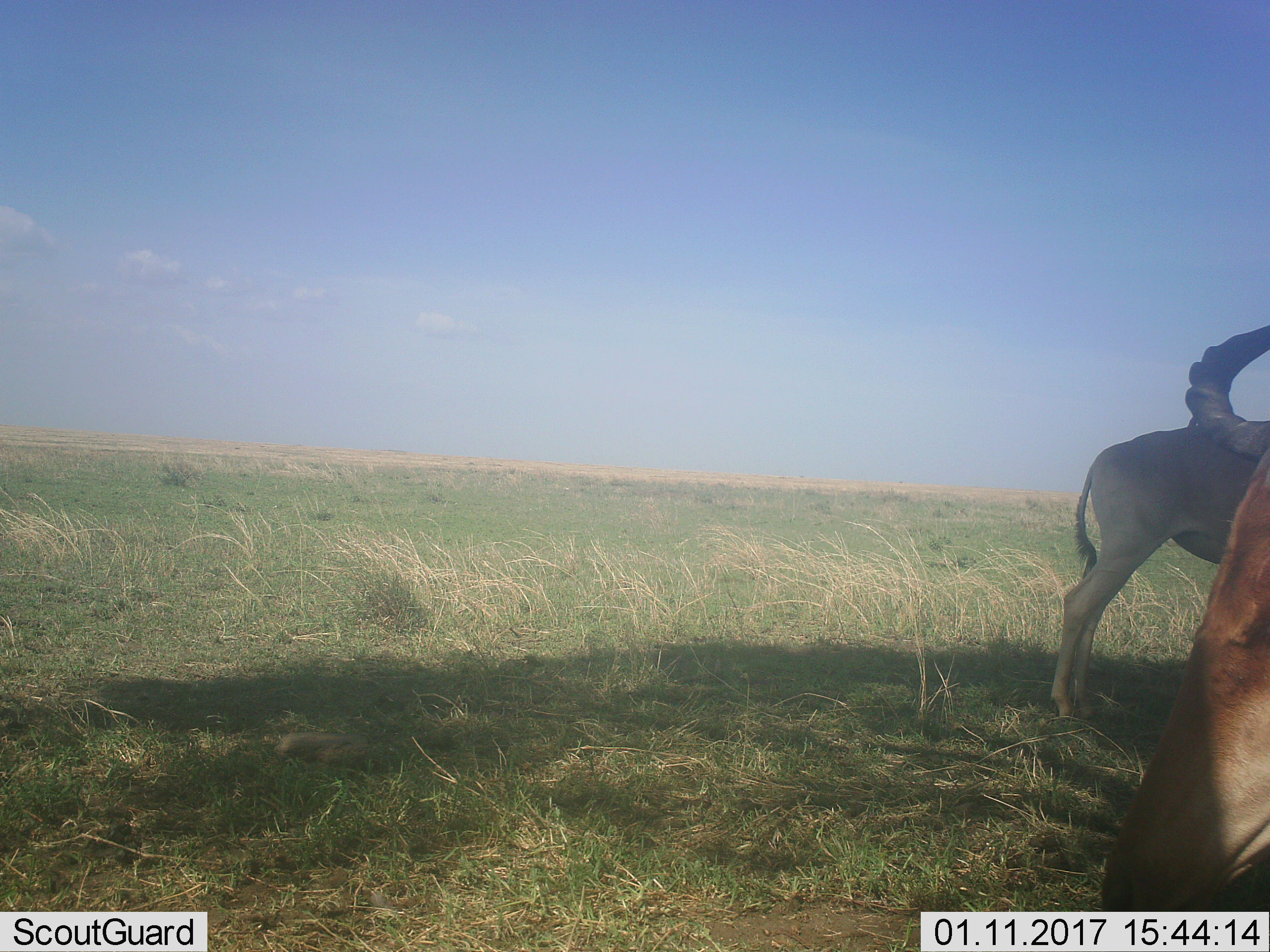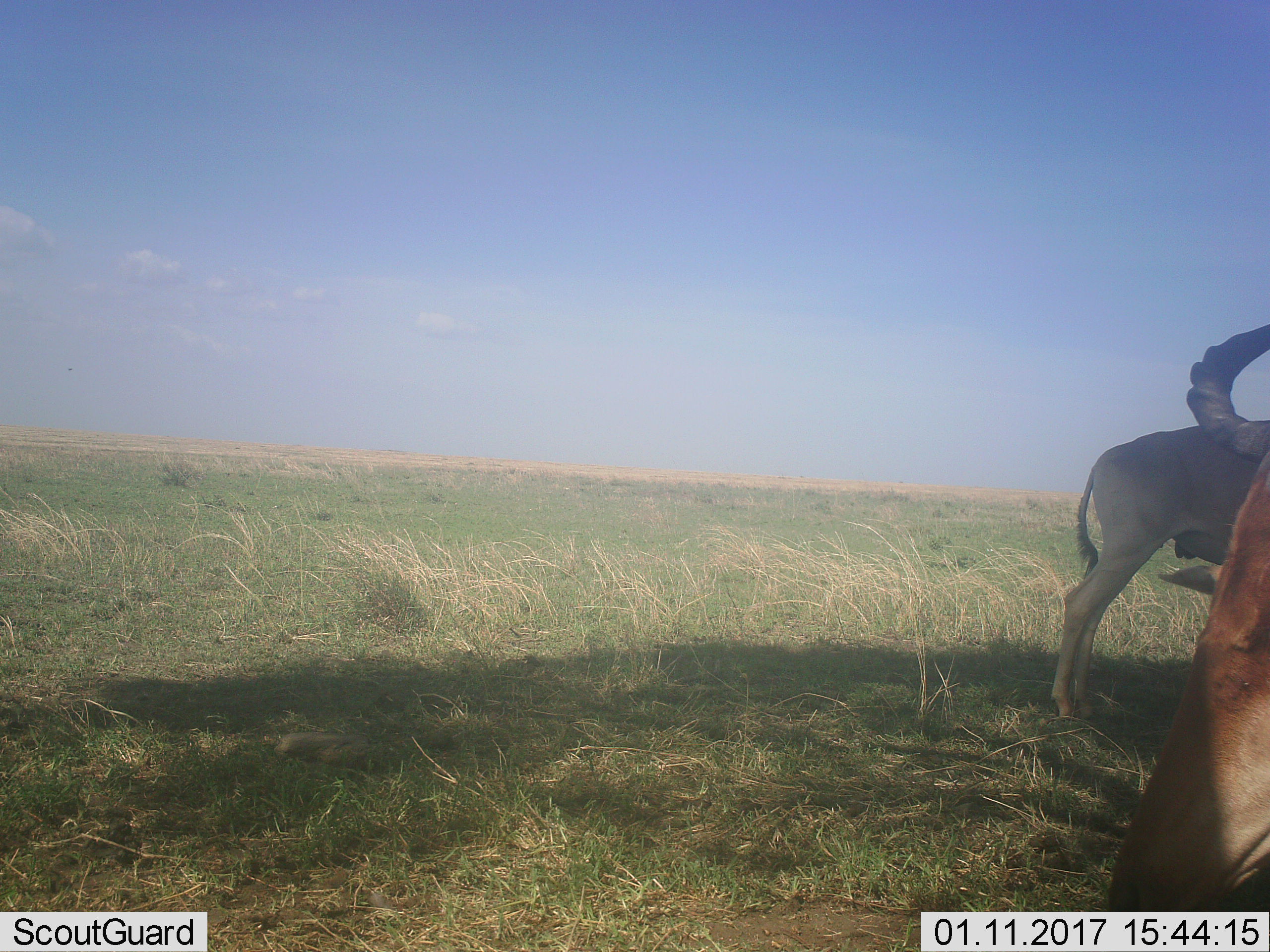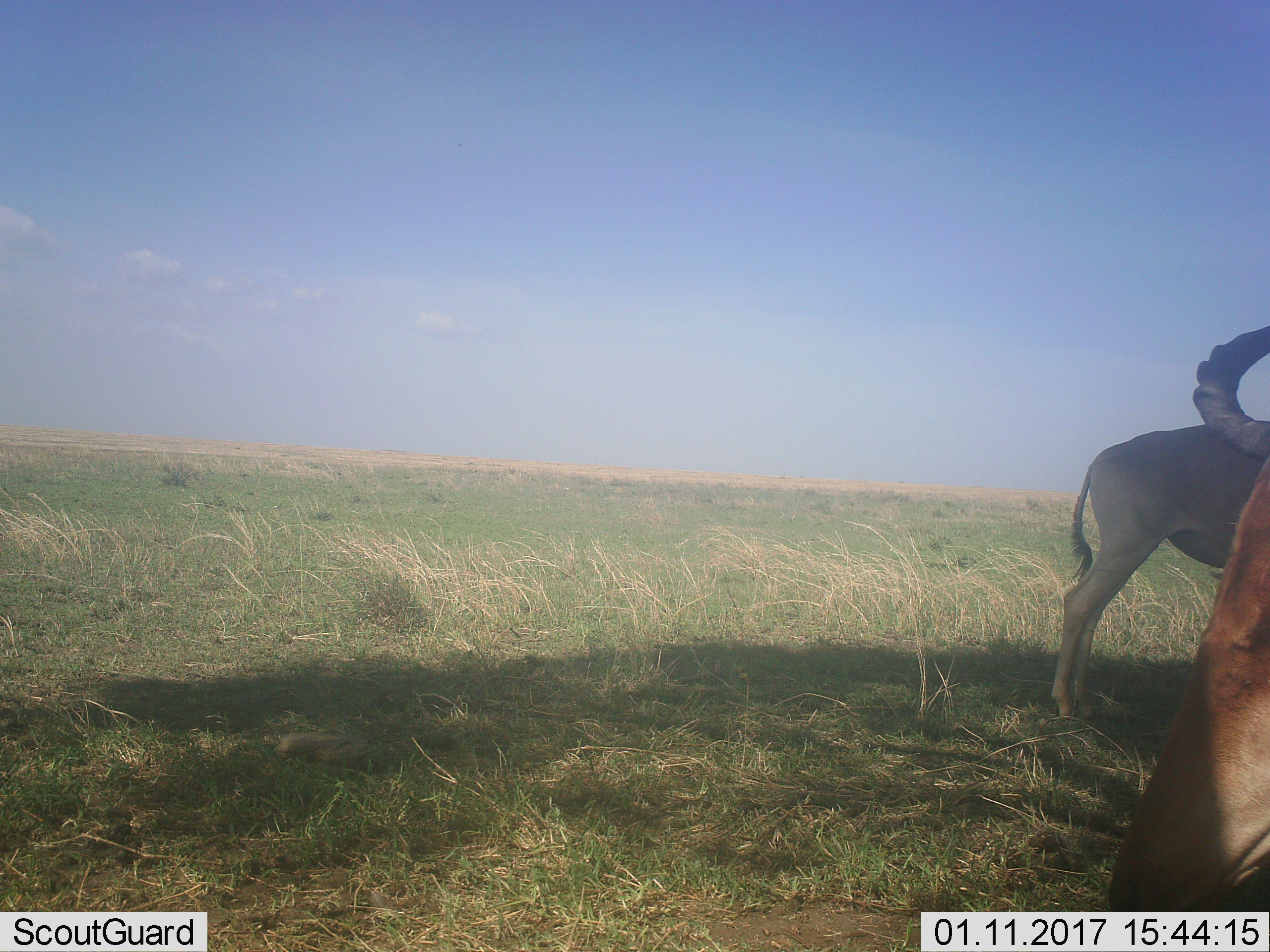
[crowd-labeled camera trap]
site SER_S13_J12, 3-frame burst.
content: unidentified animal